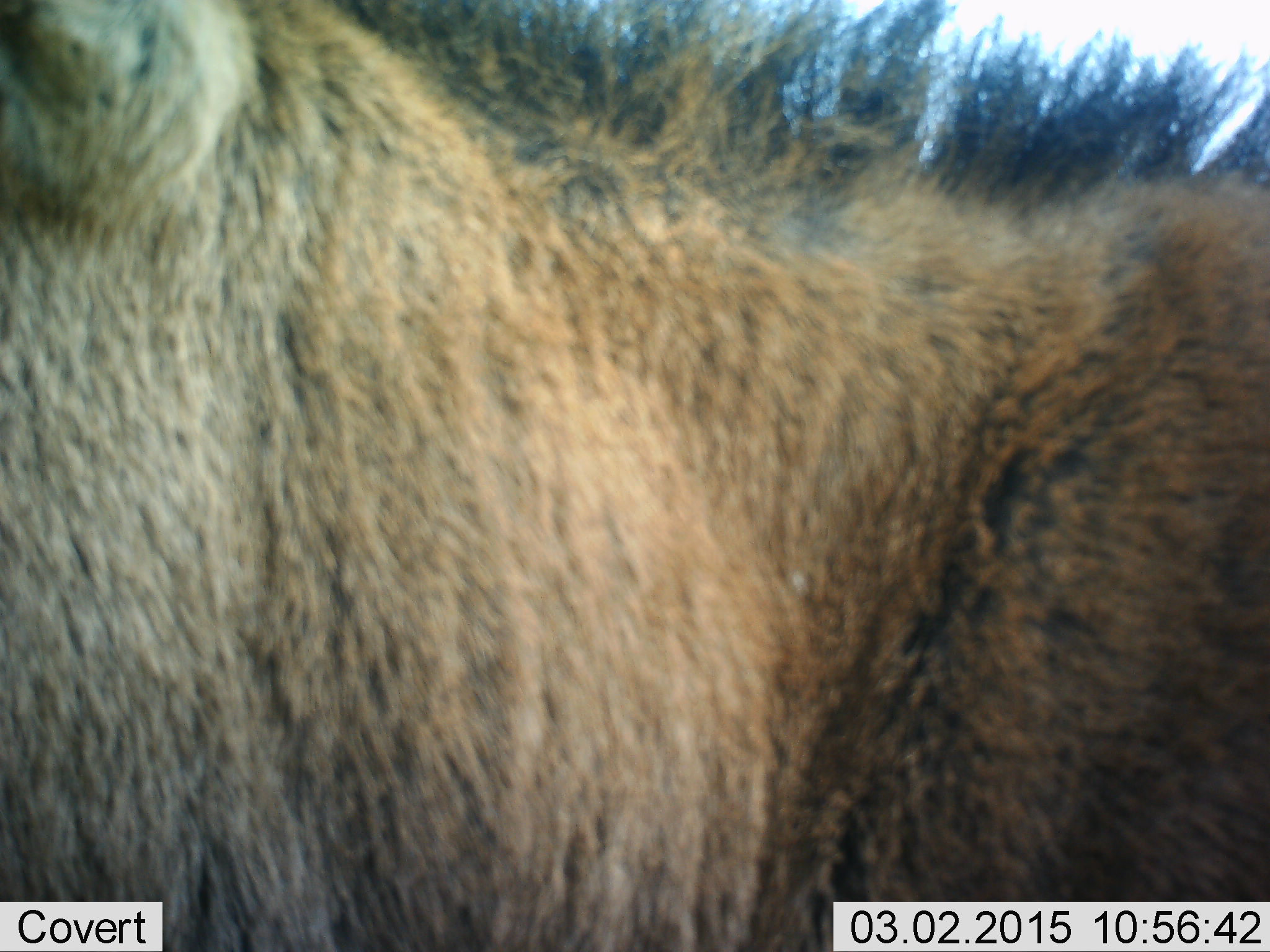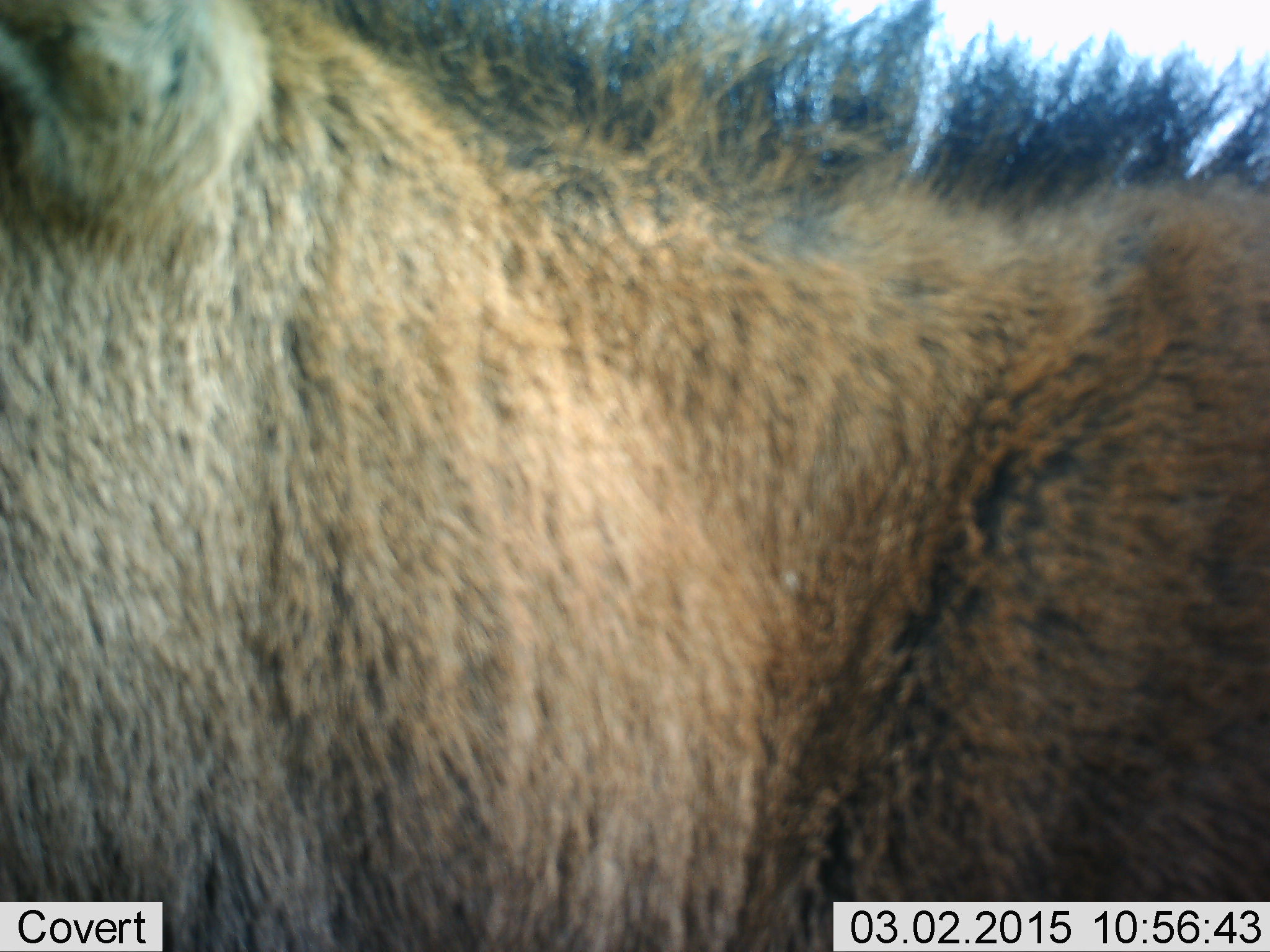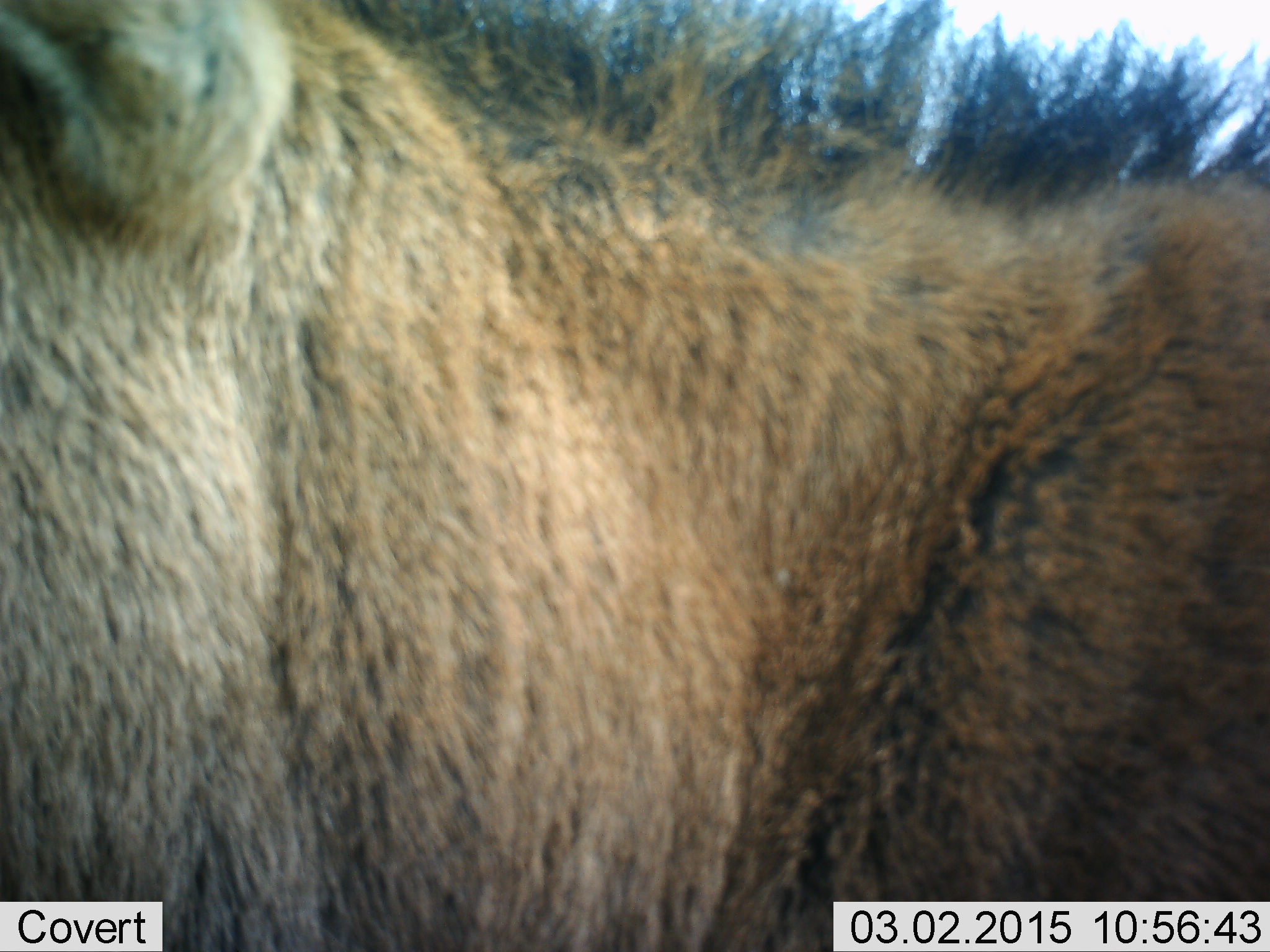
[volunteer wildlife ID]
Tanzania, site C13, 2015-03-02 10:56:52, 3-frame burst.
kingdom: Animalia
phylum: Chordata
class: Mammalia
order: Artiodactyla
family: Bovidae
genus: Connochaetes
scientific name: Connochaetes taurinus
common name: blue wildebeest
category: wildebeest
Wildebeest (blue wildebeest) (Connochaetes taurinus), count 1. Behavior (volunteer vote fractions): standing 100%, resting 0%, moving 0%, interacting 0%. Young present (vote fraction): 33%. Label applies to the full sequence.